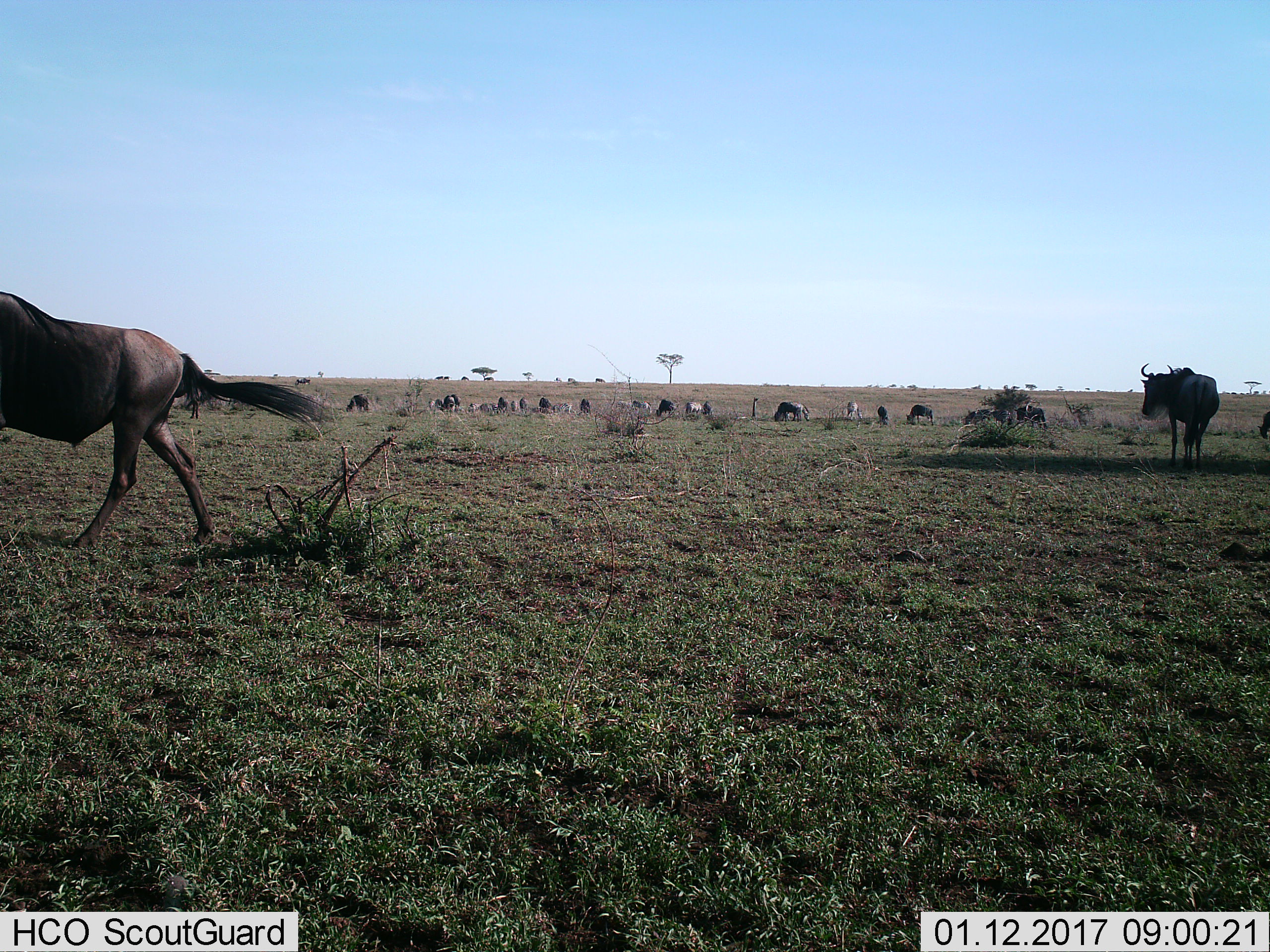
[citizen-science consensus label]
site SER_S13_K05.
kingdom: Animalia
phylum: Chordata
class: Mammalia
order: Artiodactyla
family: Bovidae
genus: Connochaetes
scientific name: Connochaetes taurinus taurinus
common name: blue wildebeest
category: wildebeestblue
Wildebeestblue (blue wildebeest) (Connochaetes taurinus taurinus), count 11-50. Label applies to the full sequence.